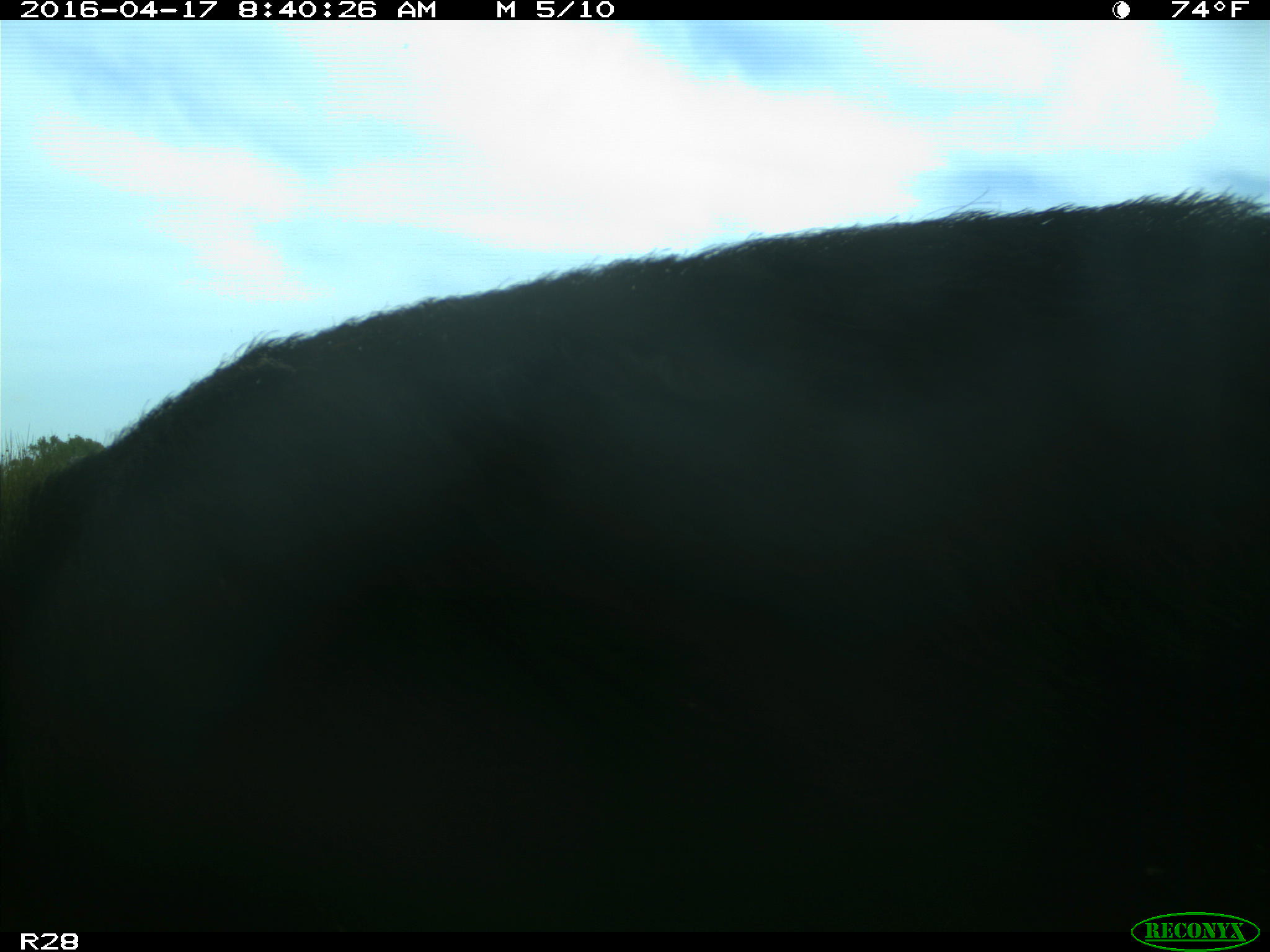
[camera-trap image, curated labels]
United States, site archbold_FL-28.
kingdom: Animalia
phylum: Chordata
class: Mammalia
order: Artiodactyla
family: Suidae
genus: Sus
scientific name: Sus scrofa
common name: wild boar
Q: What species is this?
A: Sus scrofa (wild boar).